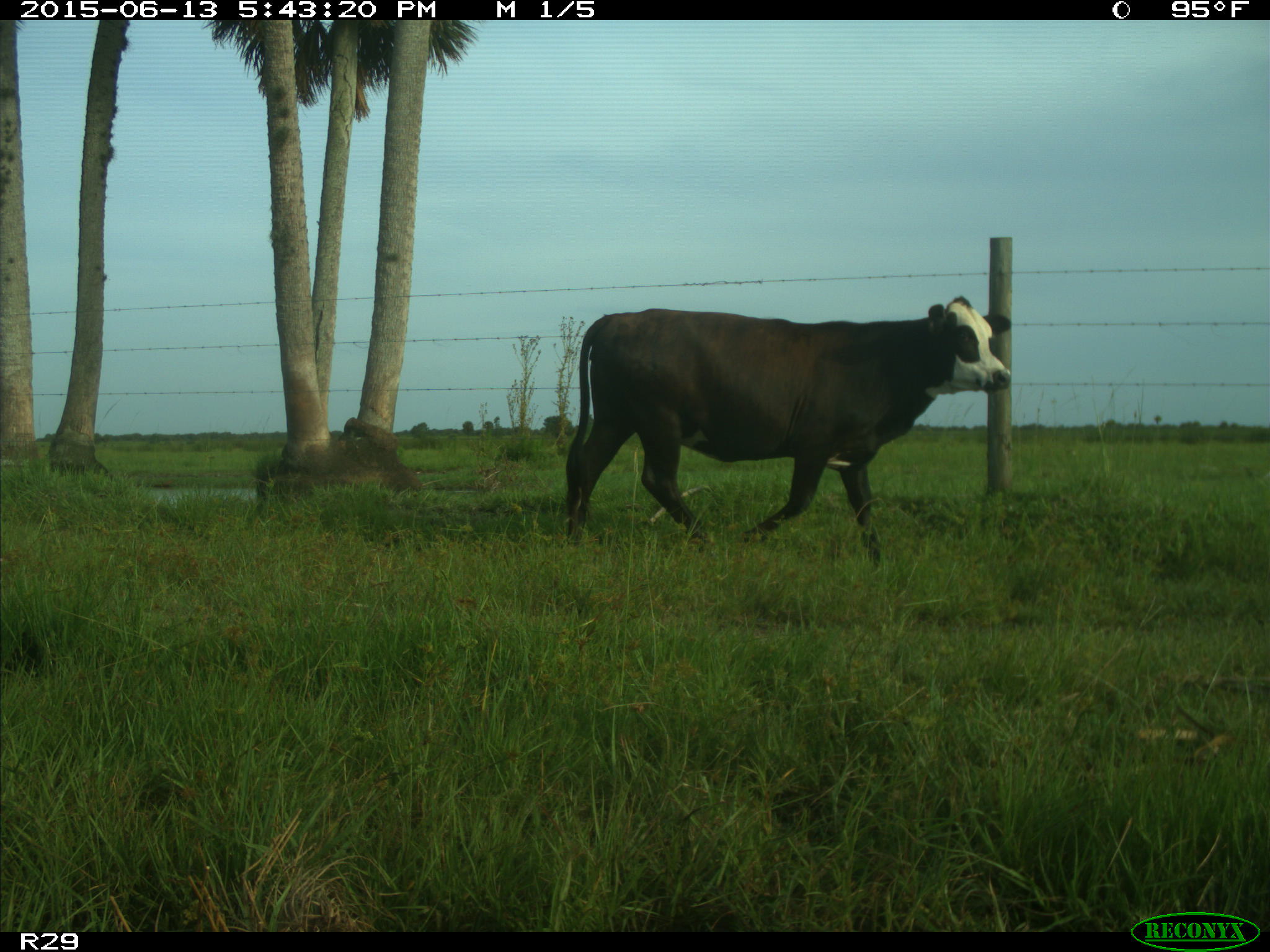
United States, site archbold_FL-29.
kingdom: Animalia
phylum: Chordata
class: Mammalia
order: Artiodactyla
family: Bovidae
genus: Bos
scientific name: Bos taurus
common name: domestic cow